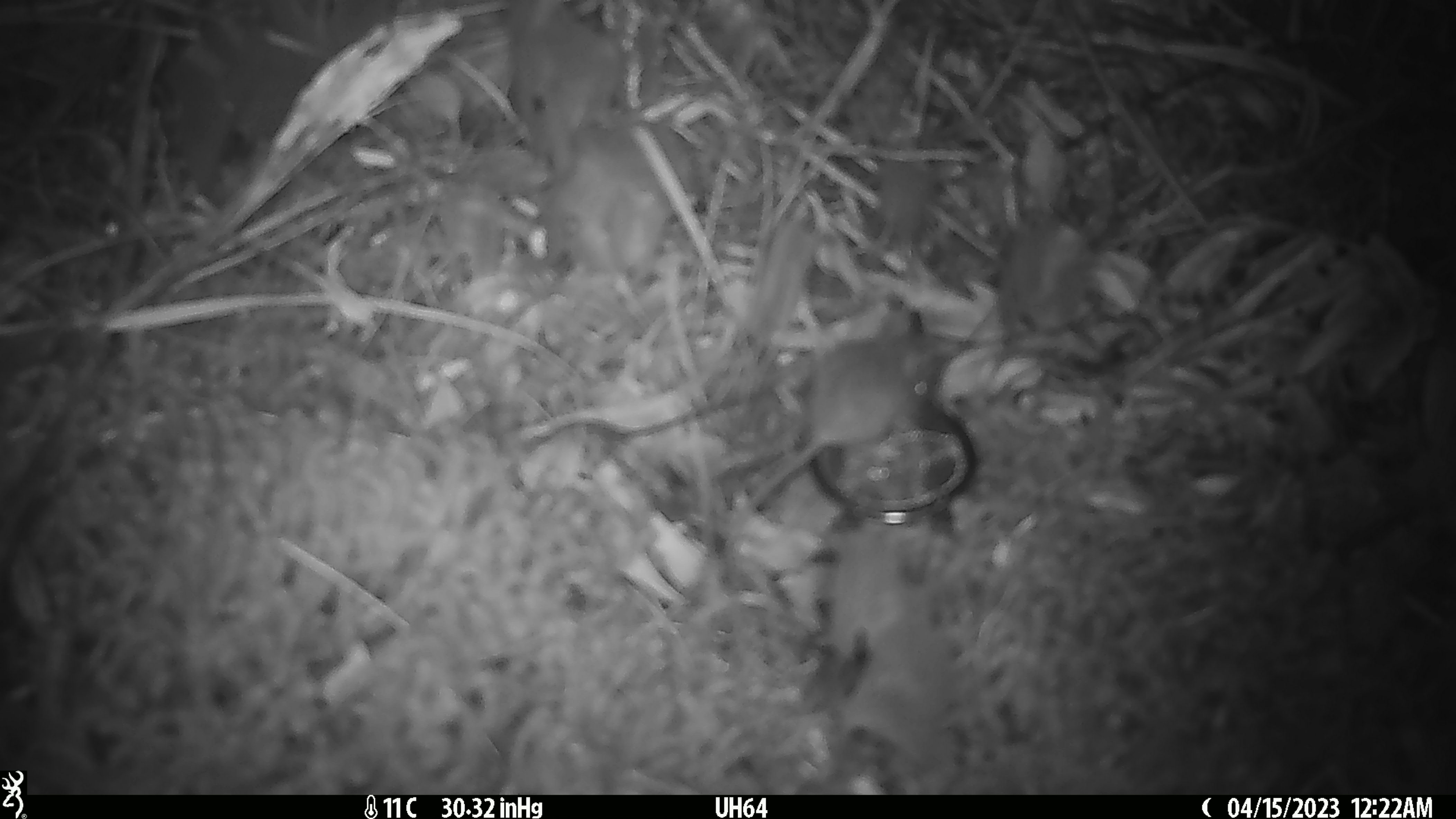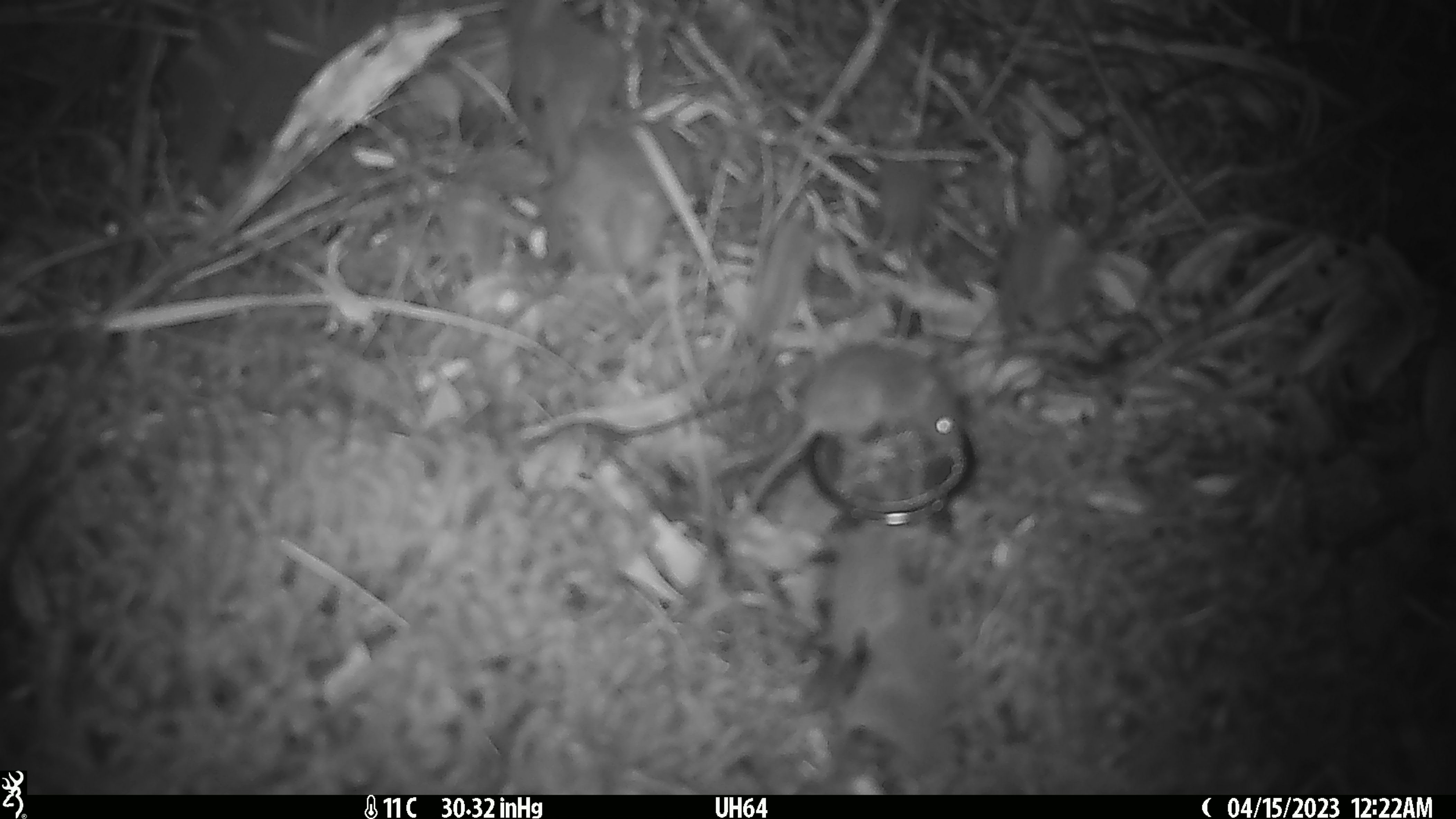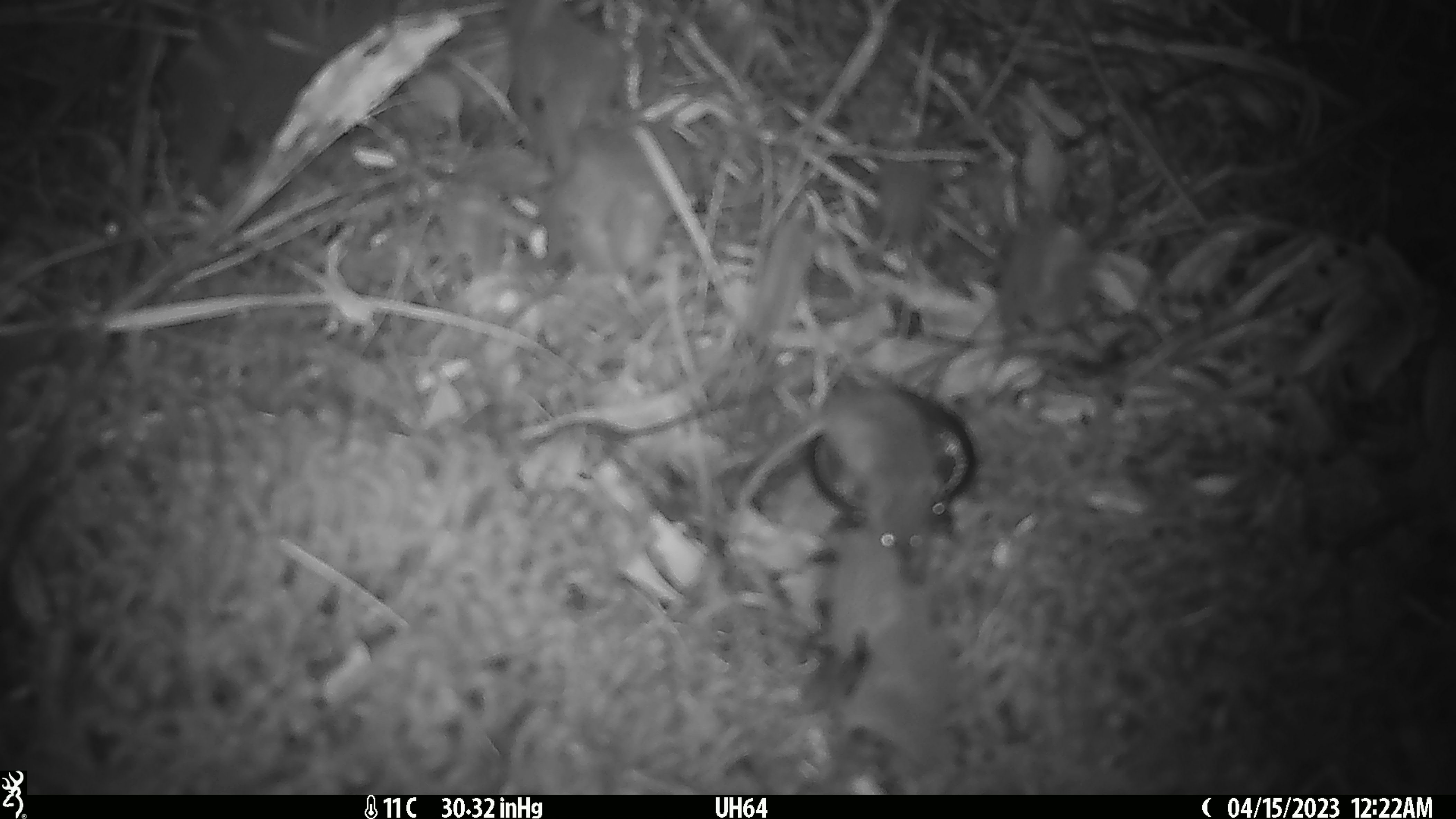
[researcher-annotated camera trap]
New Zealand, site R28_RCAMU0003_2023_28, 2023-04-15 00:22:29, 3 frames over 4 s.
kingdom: Animalia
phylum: Chordata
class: Mammalia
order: Rodentia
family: Muridae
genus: Mus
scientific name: Mus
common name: mouse